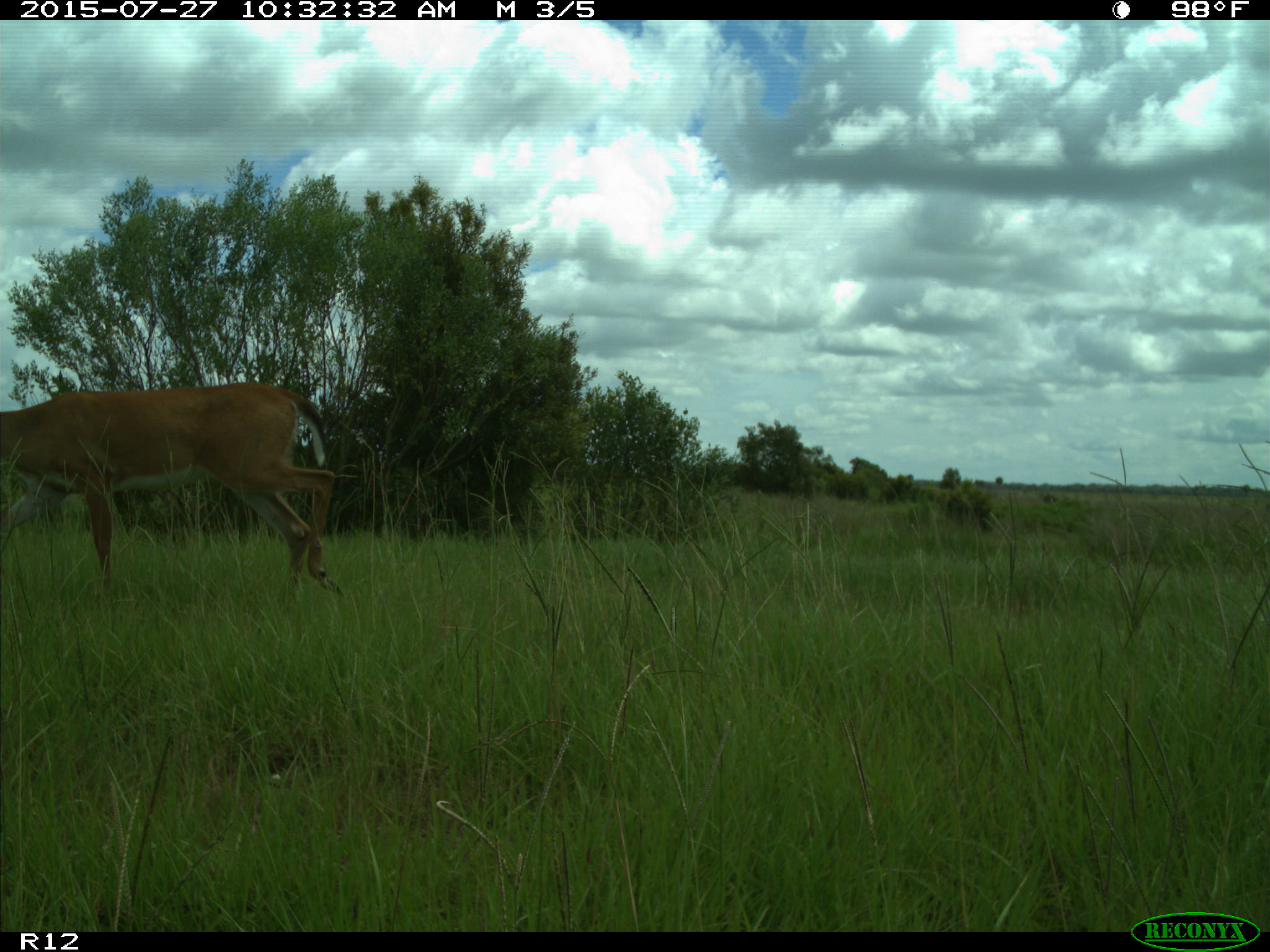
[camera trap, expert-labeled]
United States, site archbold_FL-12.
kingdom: Animalia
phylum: Chordata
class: Mammalia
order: Artiodactyla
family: Cervidae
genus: Odocoileus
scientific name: Odocoileus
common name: deer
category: unidentified deer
Unidentified deer (deer) (Odocoileus).